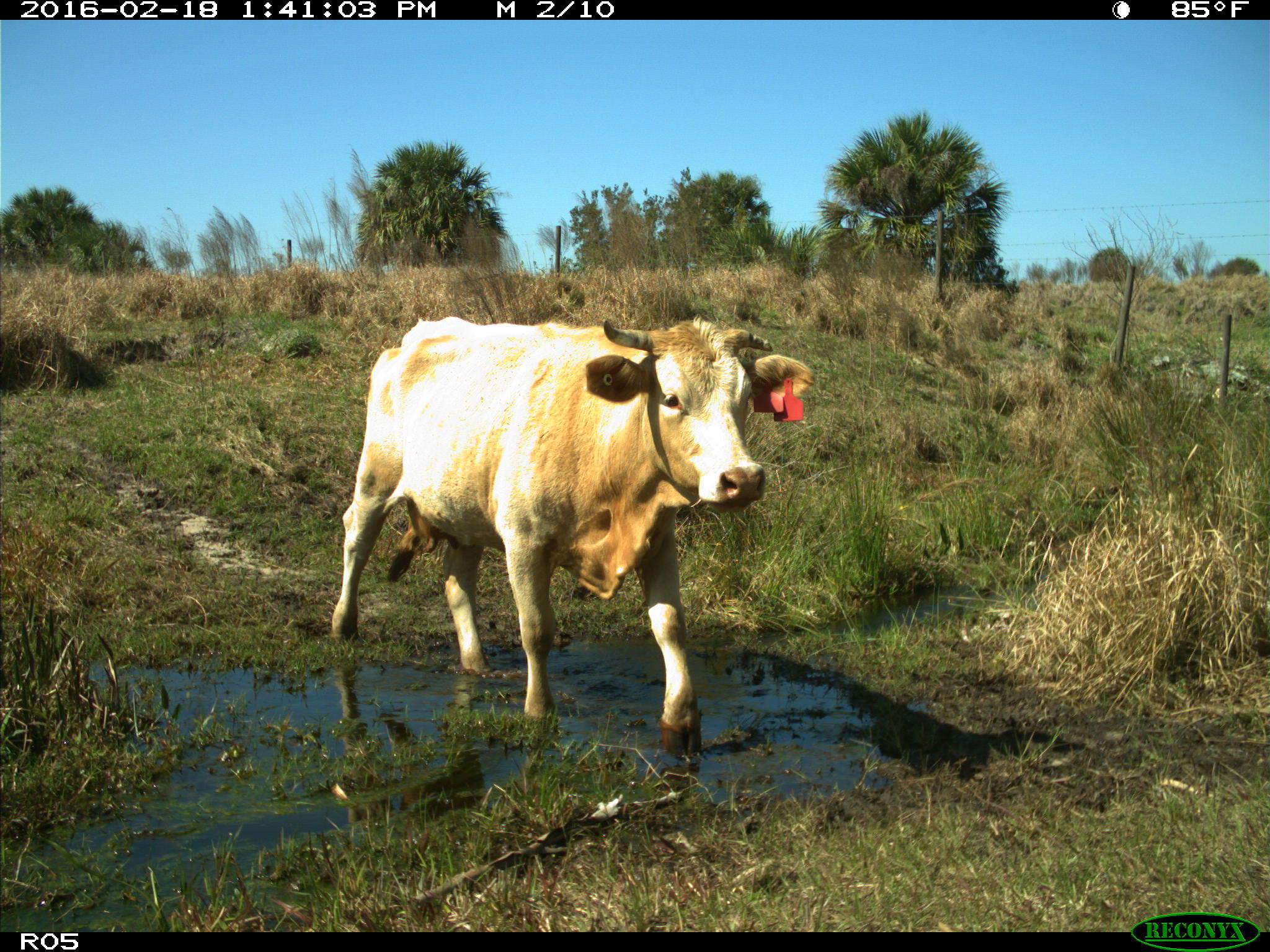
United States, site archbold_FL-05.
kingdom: Animalia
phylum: Chordata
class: Mammalia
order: Artiodactyla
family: Bovidae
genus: Bos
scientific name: Bos taurus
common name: domestic cow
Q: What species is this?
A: Bos taurus (domestic cow).